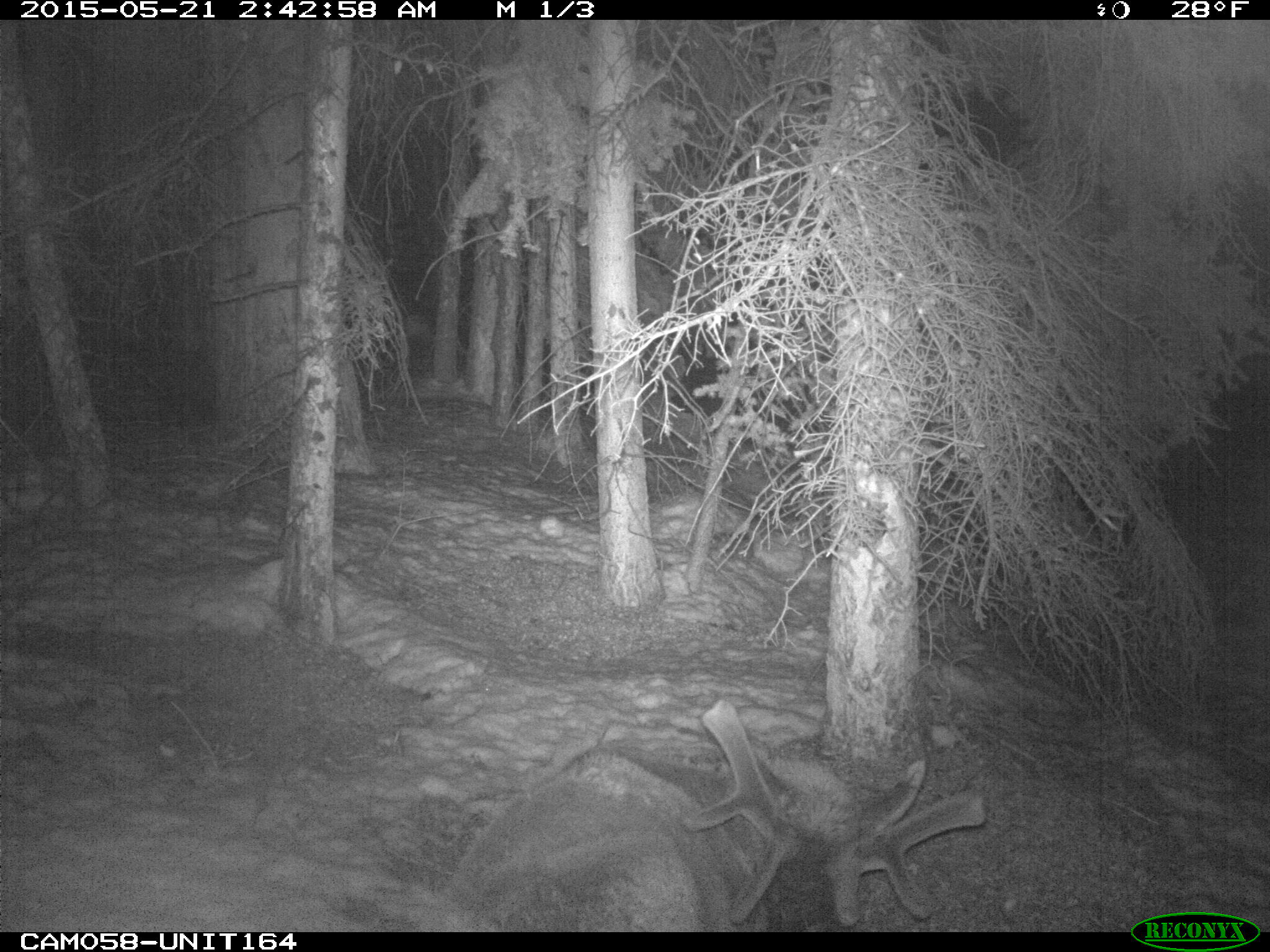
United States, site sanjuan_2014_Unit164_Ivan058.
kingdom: Animalia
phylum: Chordata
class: Mammalia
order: Artiodactyla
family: Cervidae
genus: Cervus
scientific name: Cervus elaphus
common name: red deer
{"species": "Cervus elaphus (red deer)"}